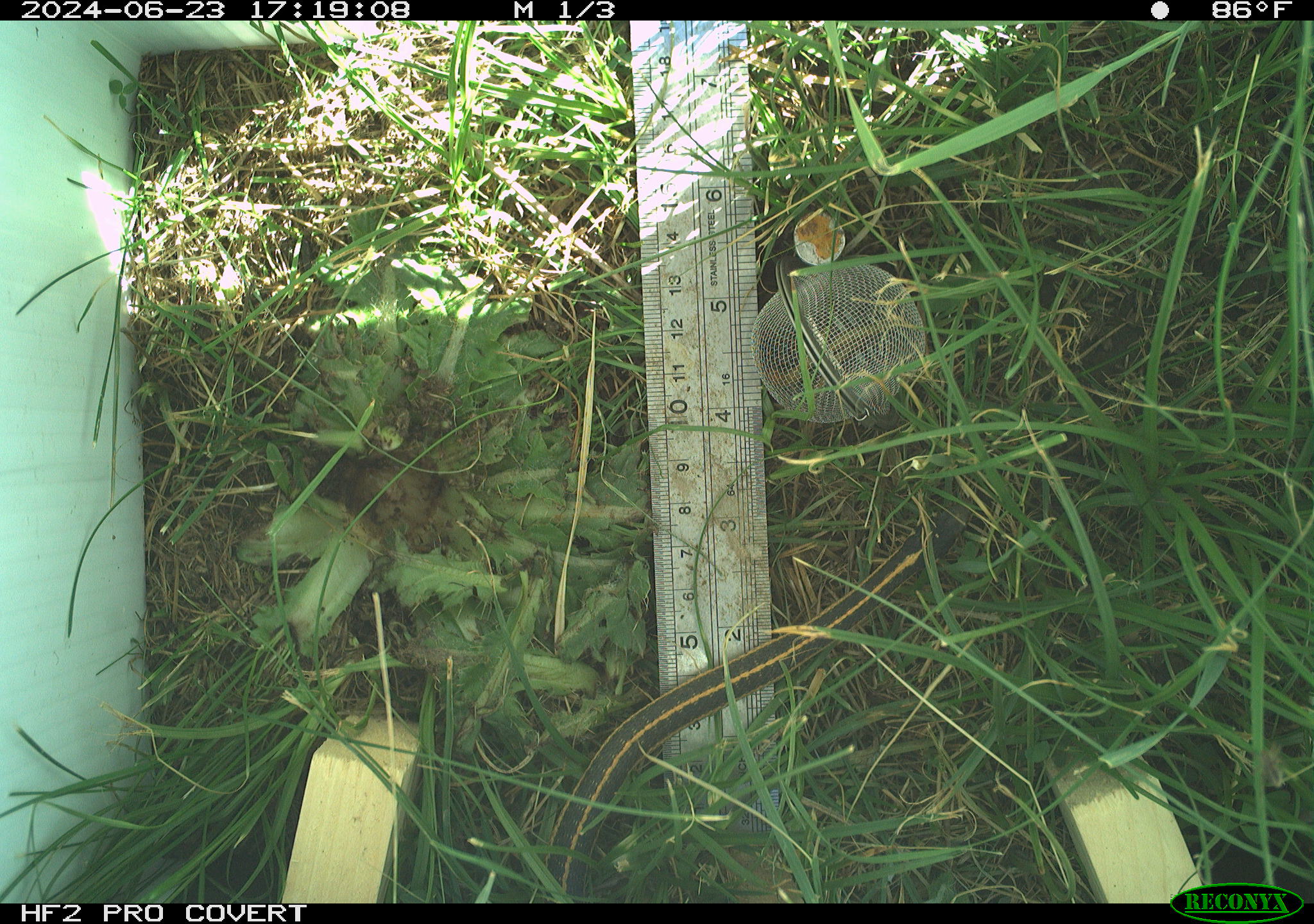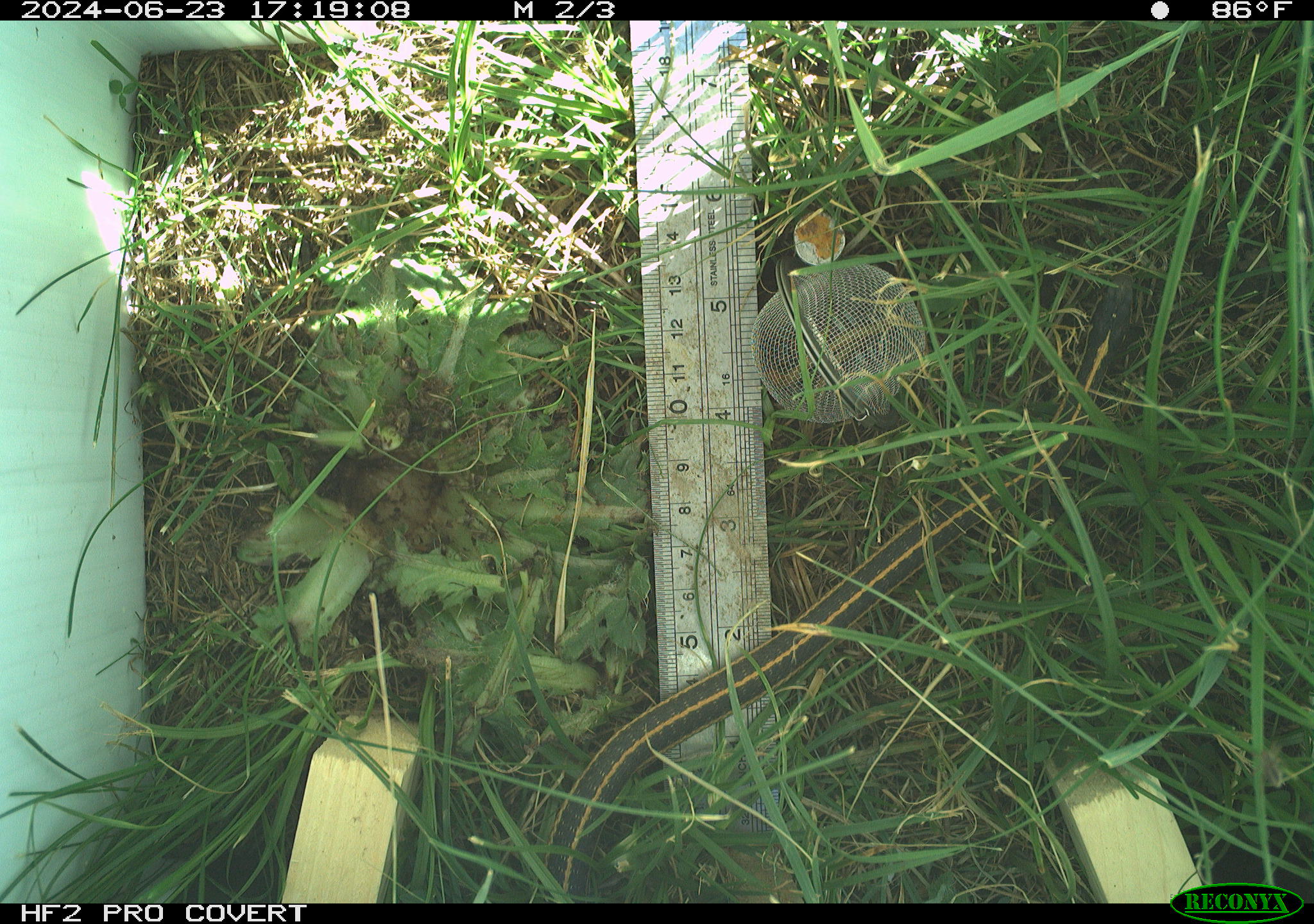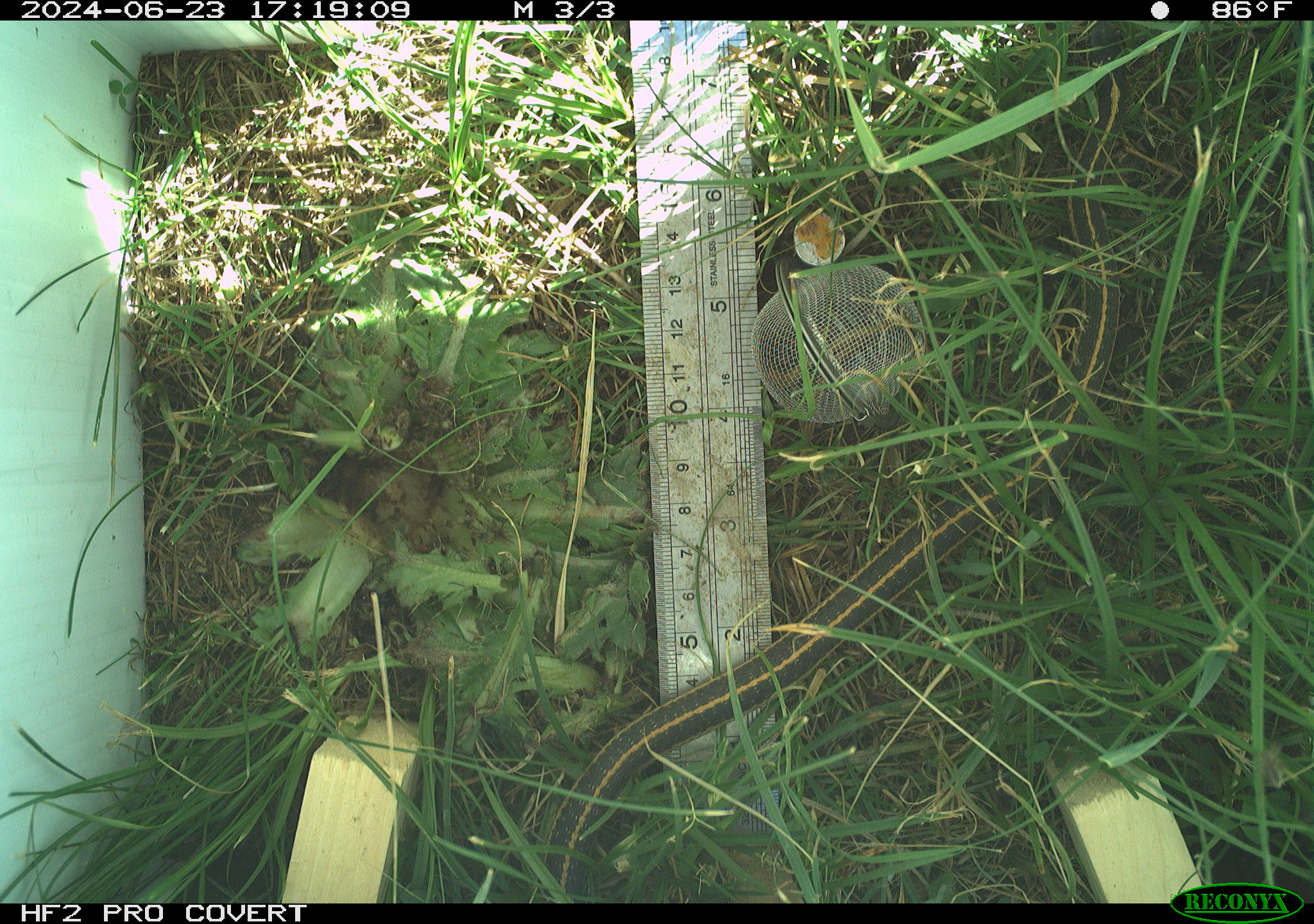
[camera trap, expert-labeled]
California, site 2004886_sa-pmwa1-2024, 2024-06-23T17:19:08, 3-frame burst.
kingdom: Animalia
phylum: Chordata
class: Reptilia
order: Squamata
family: Colubridae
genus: Thamnophis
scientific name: Thamnophis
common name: american gartersnakes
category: thamnophis species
Thamnophis species (american gartersnakes) (Thamnophis).